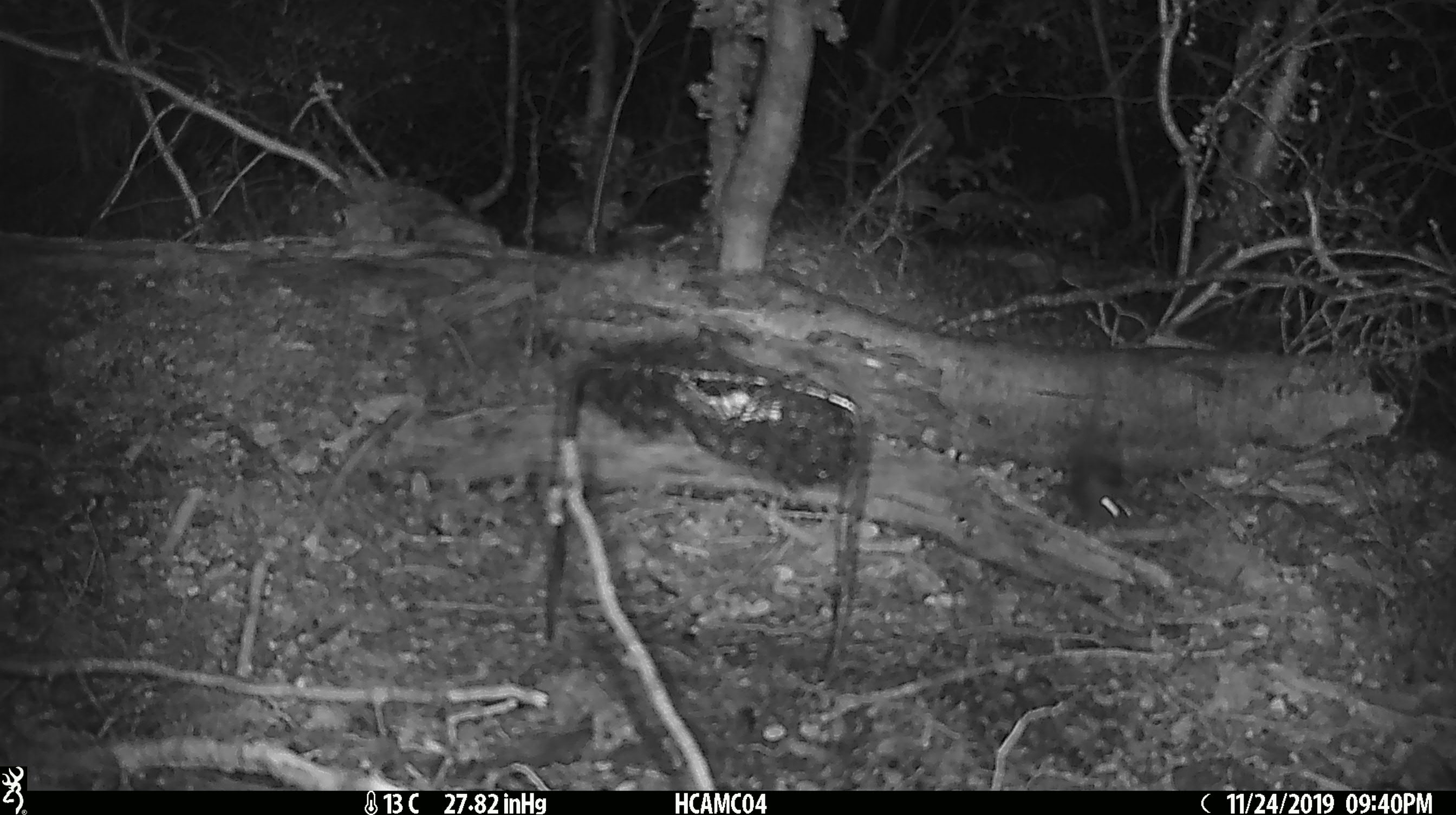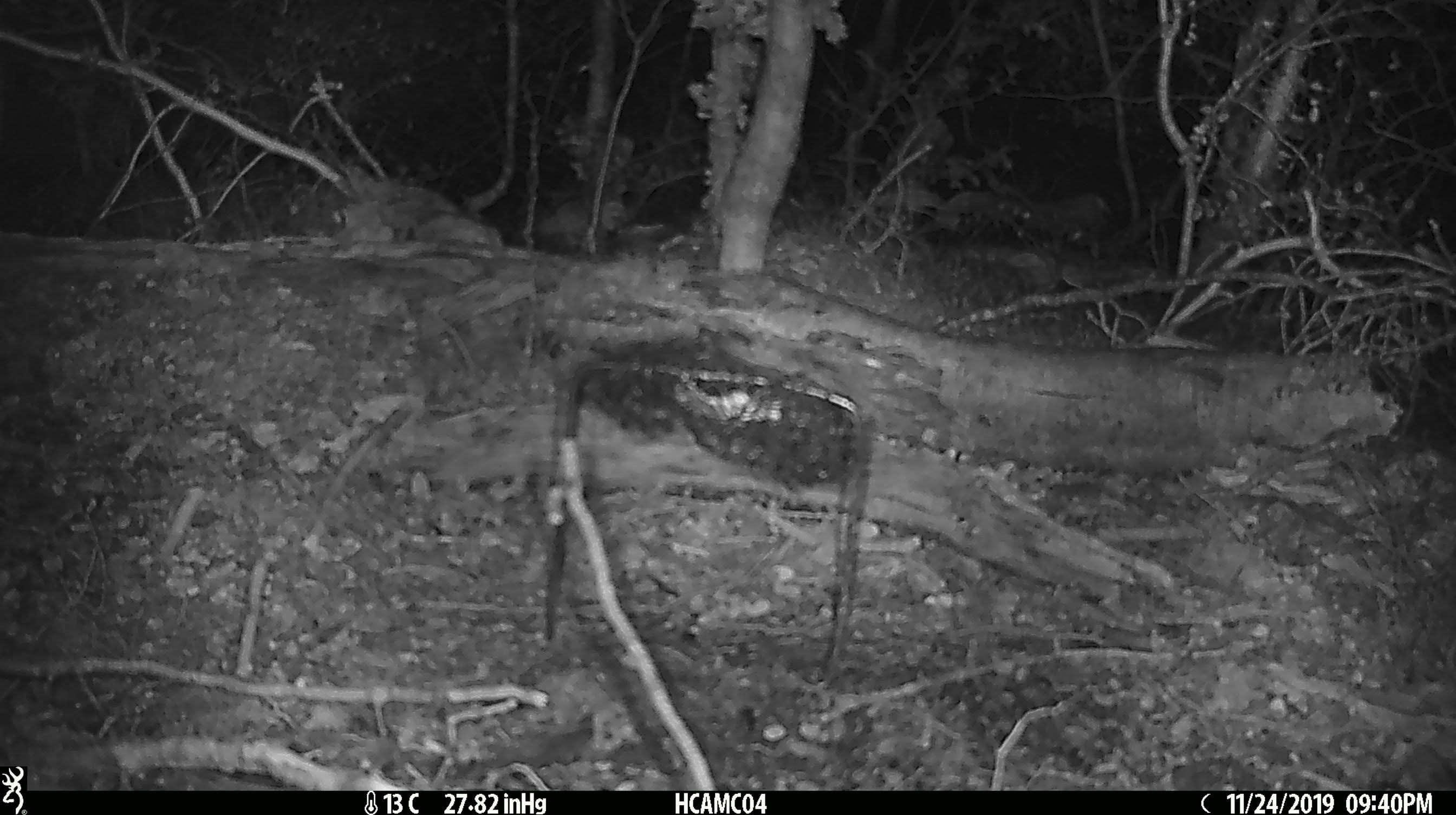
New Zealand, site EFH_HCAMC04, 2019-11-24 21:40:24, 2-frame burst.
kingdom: Animalia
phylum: Chordata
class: Mammalia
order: Rodentia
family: Muridae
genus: Mus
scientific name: Mus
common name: mouse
Mouse (Mus).